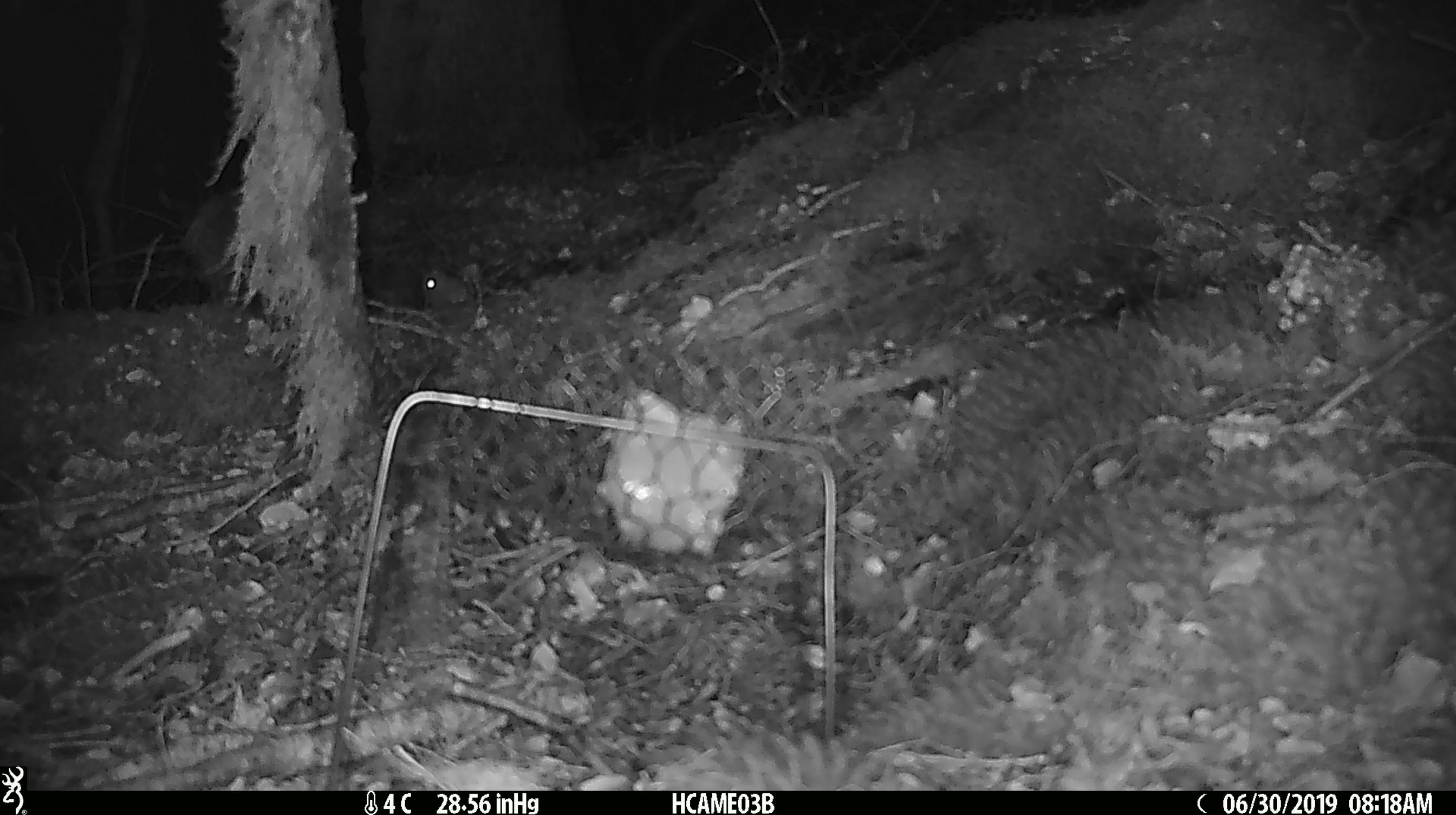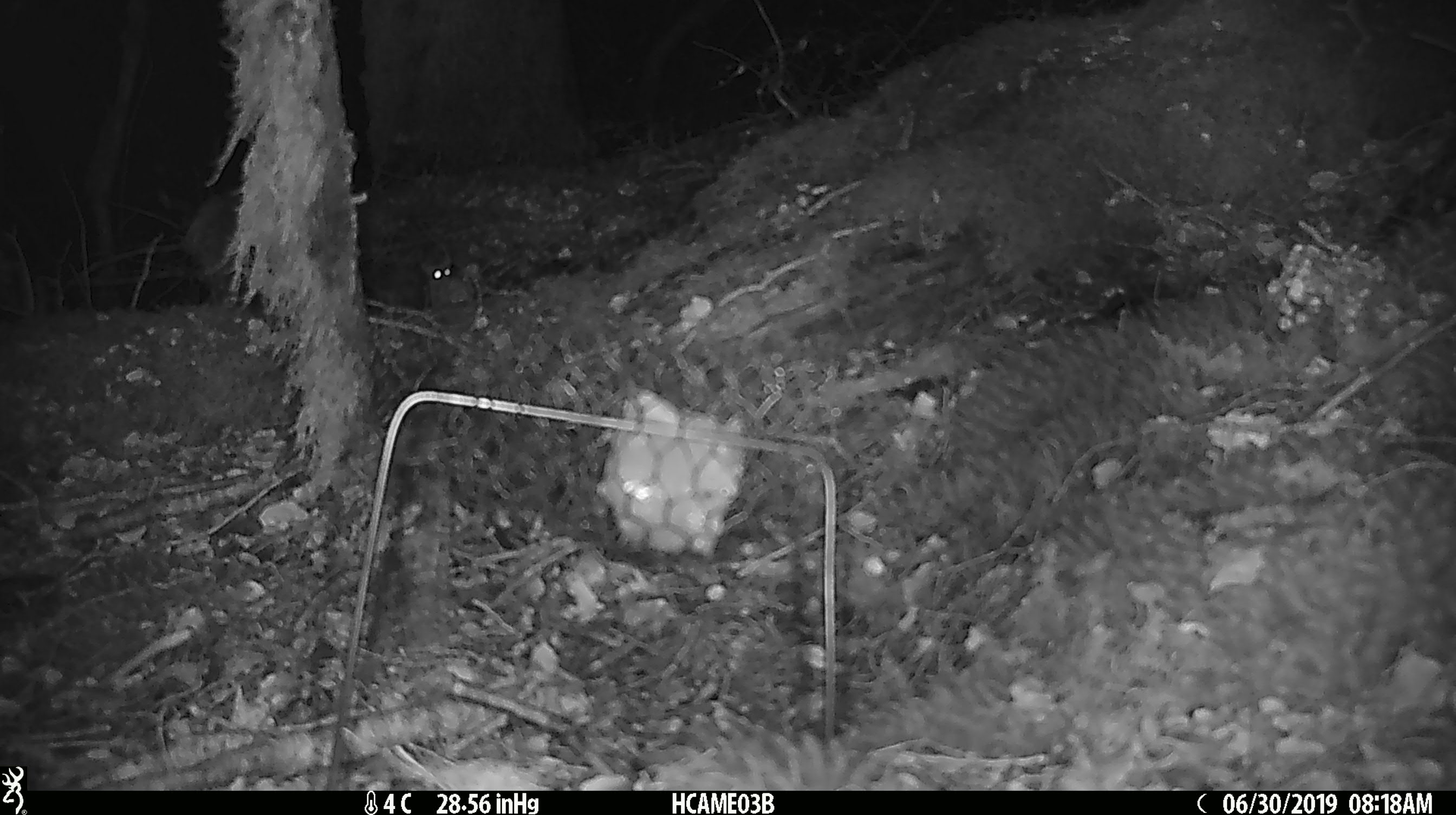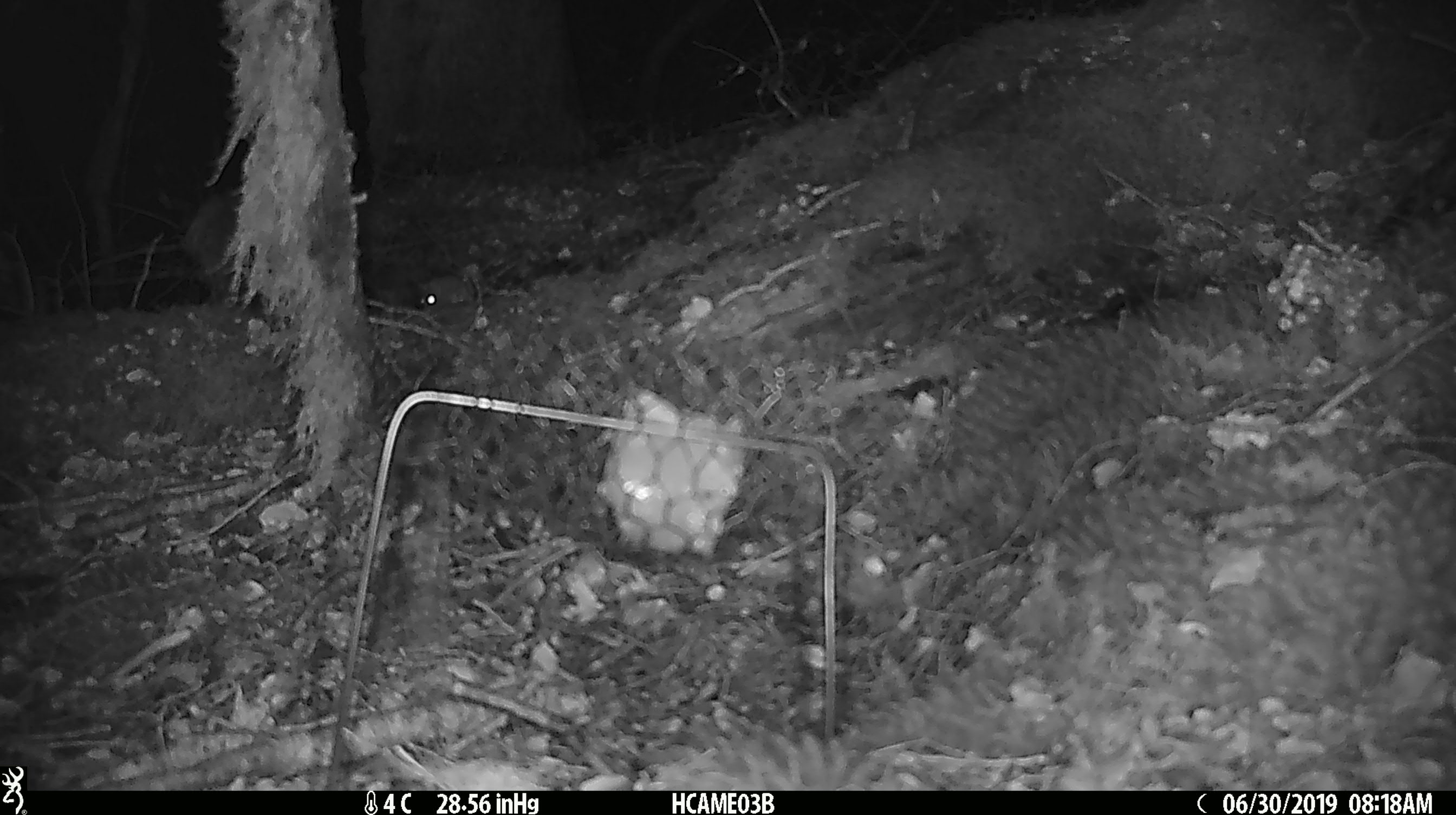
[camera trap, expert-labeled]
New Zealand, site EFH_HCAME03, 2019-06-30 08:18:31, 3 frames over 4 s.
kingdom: Animalia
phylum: Chordata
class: Mammalia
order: Rodentia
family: Muridae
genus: Mus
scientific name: Mus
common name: mouse